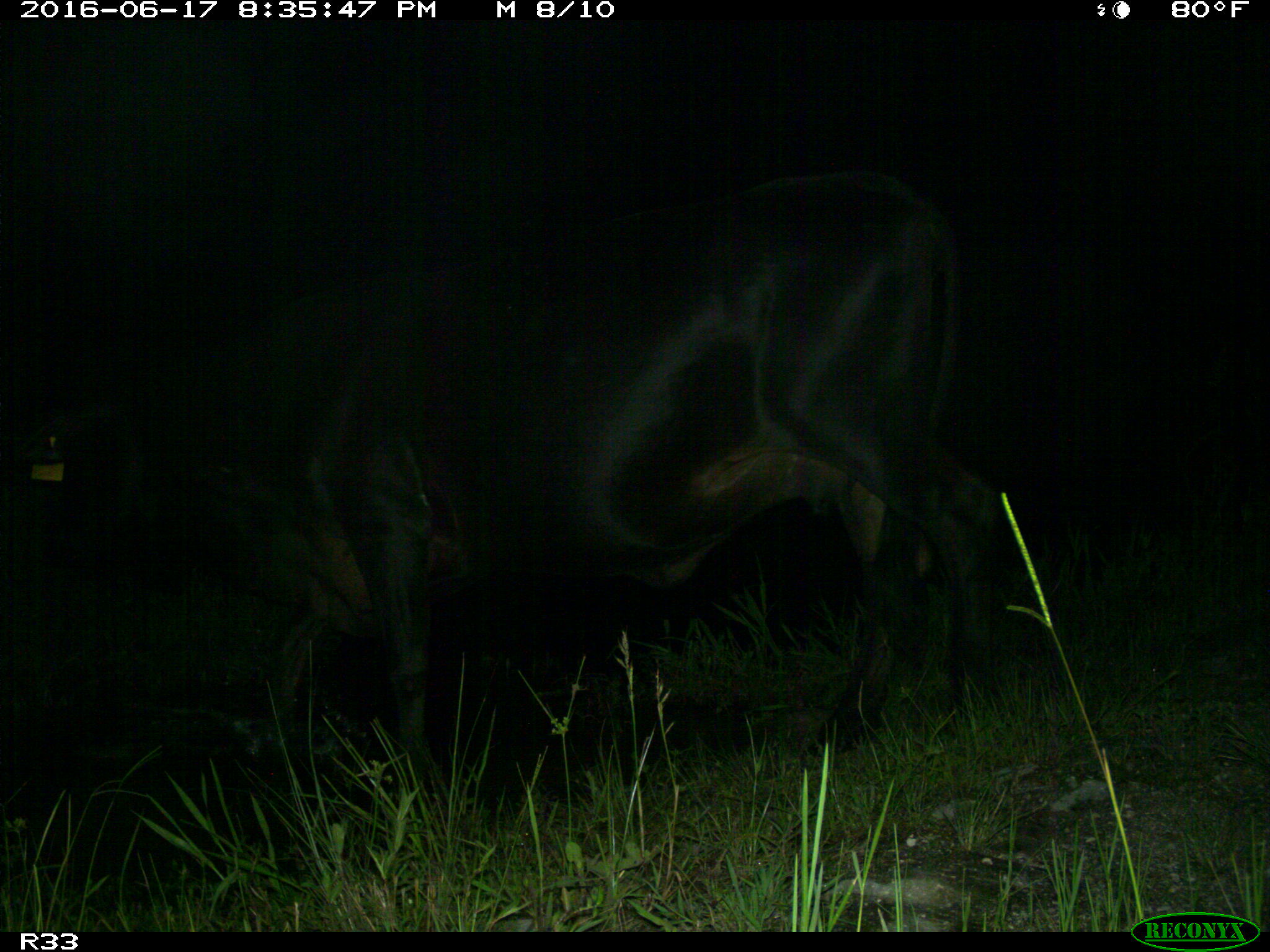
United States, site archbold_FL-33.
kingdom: Animalia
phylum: Chordata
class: Mammalia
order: Artiodactyla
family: Bovidae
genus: Bos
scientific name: Bos taurus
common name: domestic cow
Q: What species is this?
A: Bos taurus (domestic cow).